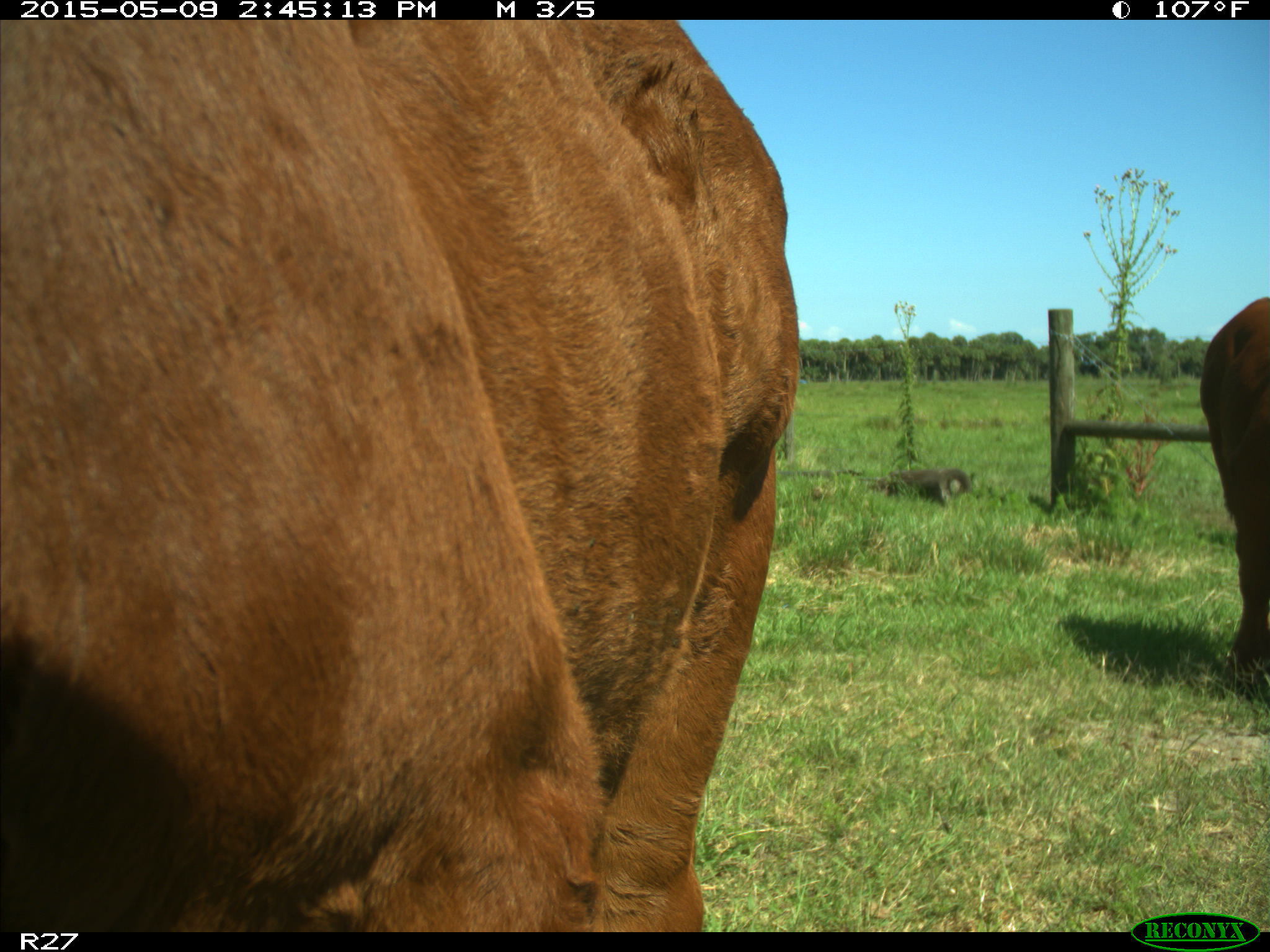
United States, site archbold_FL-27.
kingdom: Animalia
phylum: Chordata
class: Mammalia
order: Artiodactyla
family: Bovidae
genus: Bos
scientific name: Bos taurus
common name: domestic cow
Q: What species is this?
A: Bos taurus (domestic cow).